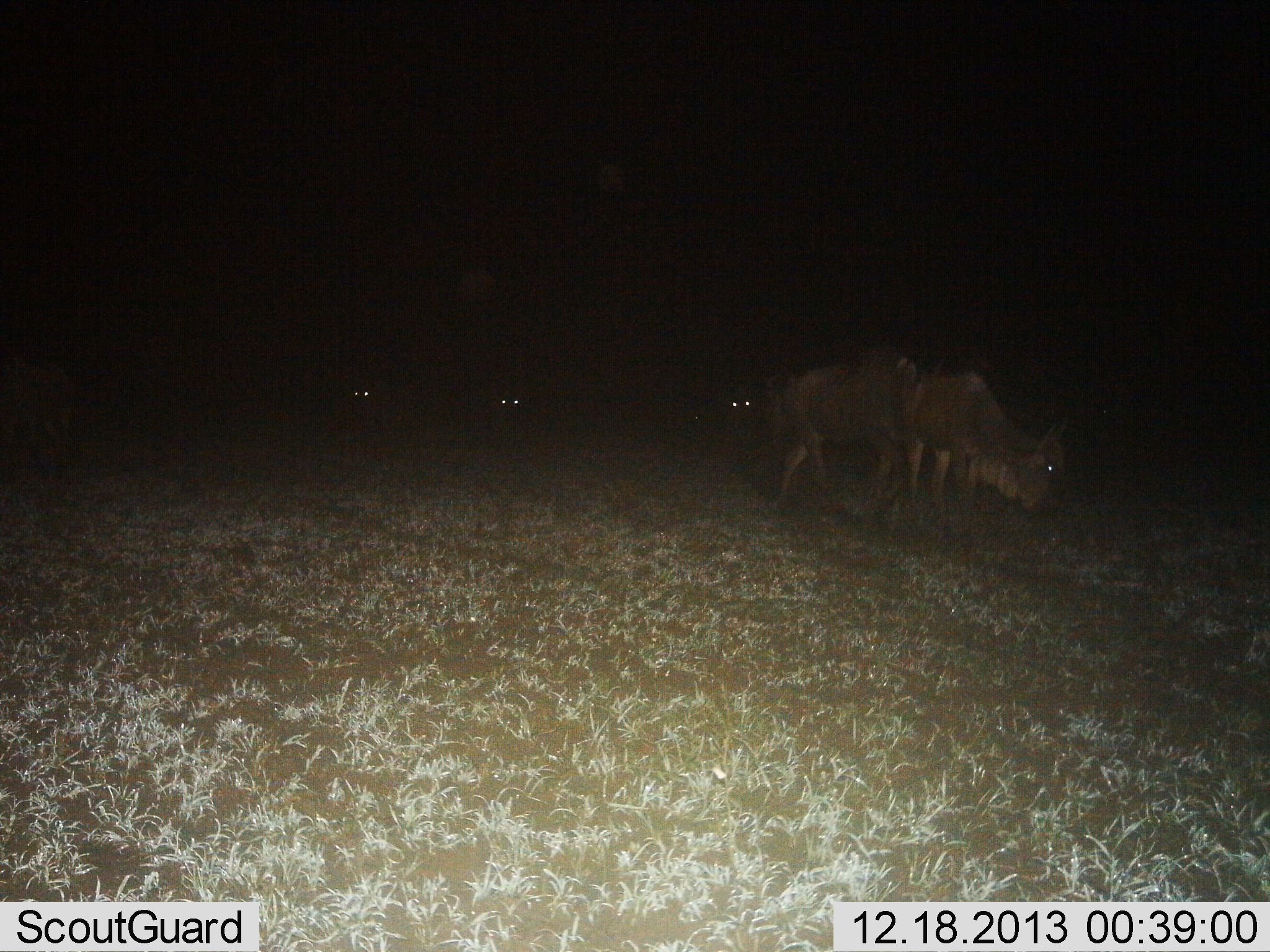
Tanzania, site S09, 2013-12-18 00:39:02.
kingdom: Animalia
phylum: Chordata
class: Mammalia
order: Artiodactyla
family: Bovidae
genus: Connochaetes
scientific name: Connochaetes taurinus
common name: blue wildebeest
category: wildebeest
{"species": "wildebeest (blue wildebeest) (Connochaetes taurinus)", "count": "5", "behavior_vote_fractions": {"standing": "50%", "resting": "10%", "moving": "30%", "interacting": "0%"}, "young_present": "0%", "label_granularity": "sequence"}